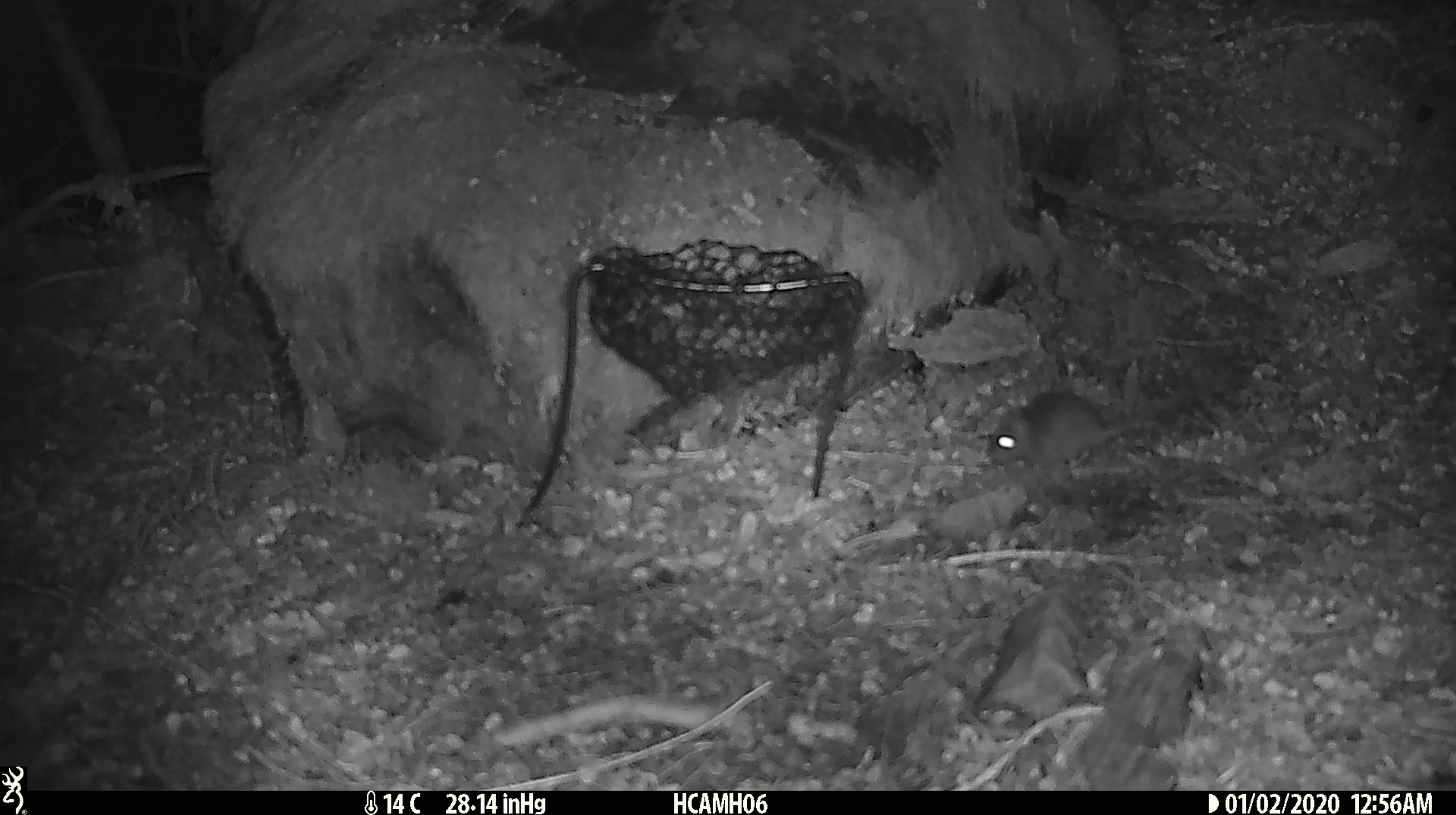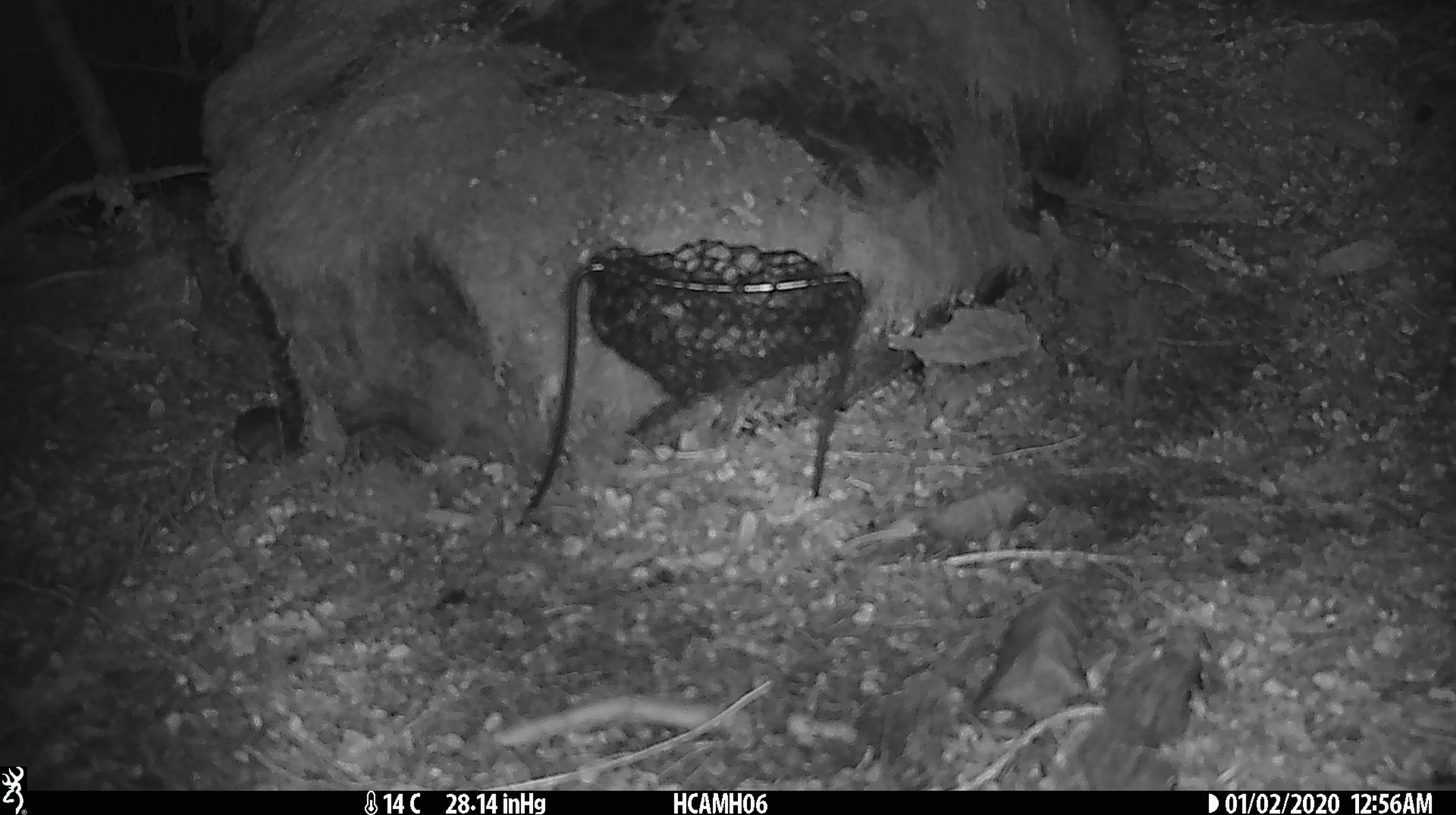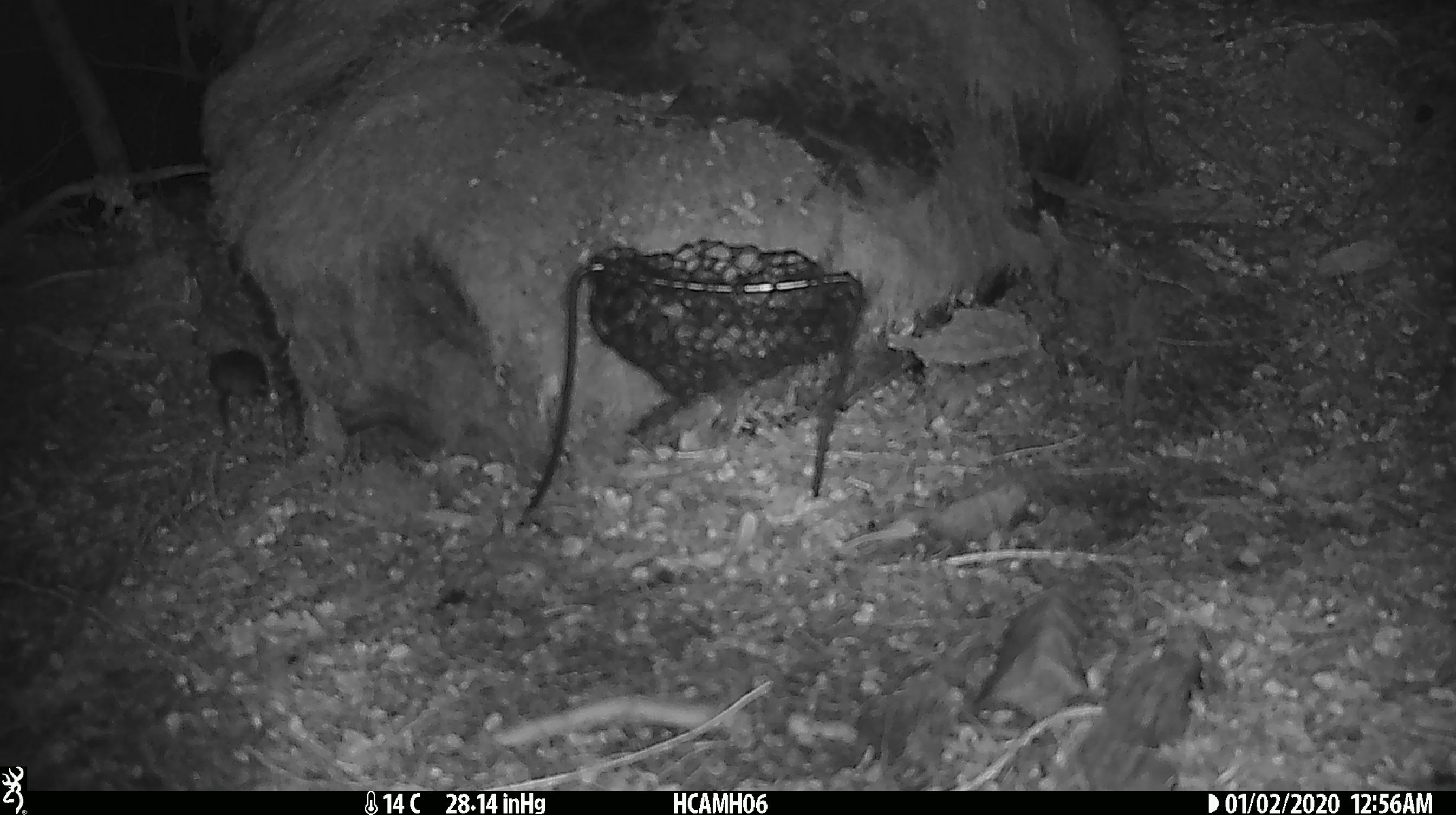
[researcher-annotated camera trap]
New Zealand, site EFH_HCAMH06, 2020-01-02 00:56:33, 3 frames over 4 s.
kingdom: Animalia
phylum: Chordata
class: Mammalia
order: Rodentia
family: Muridae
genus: Mus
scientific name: Mus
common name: mouse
Mouse (Mus).